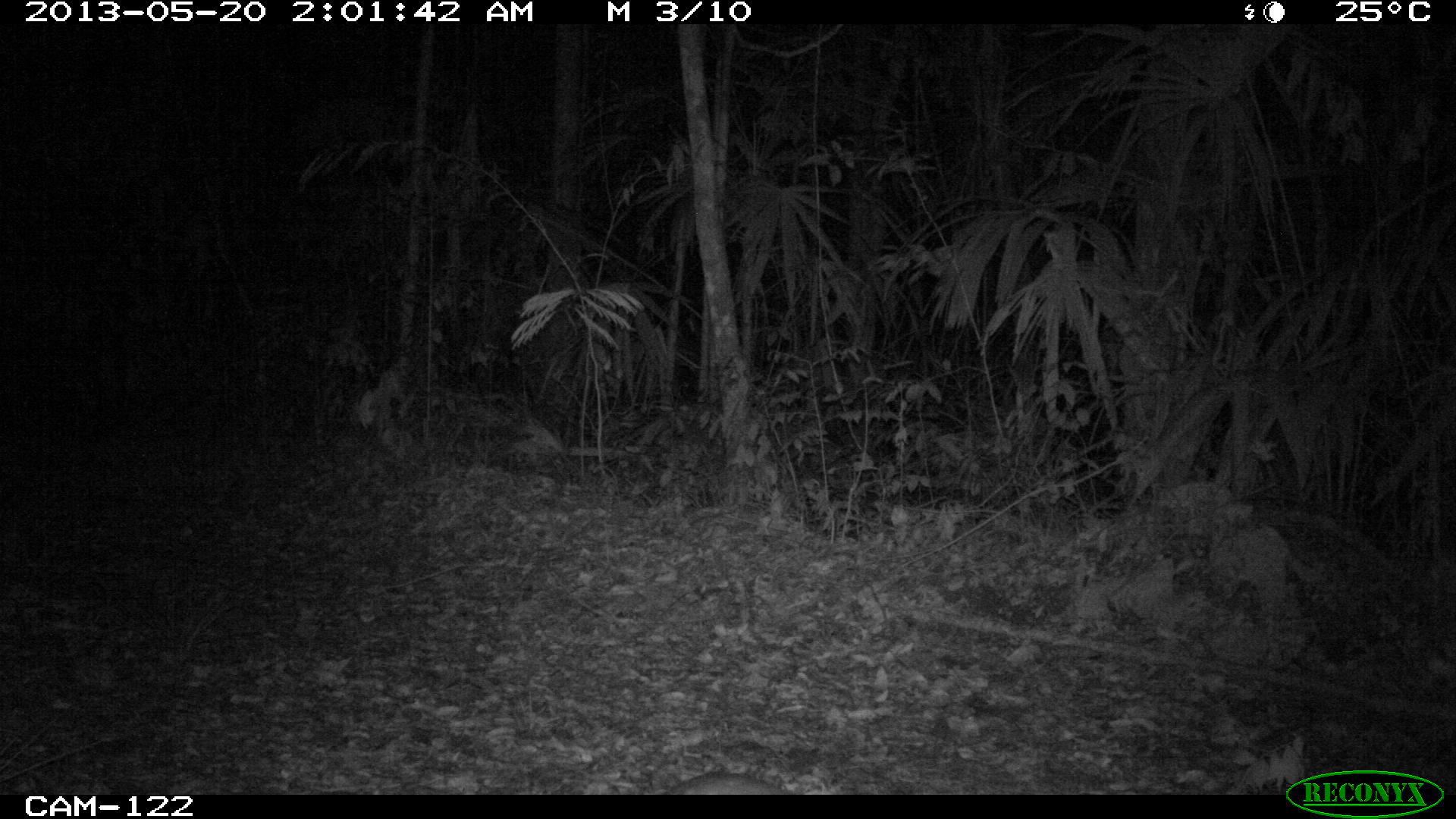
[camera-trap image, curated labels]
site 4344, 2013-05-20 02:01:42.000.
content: unidentified animal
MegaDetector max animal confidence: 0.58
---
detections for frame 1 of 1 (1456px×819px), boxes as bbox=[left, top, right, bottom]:
unknown: bbox=[659, 772, 787, 791]